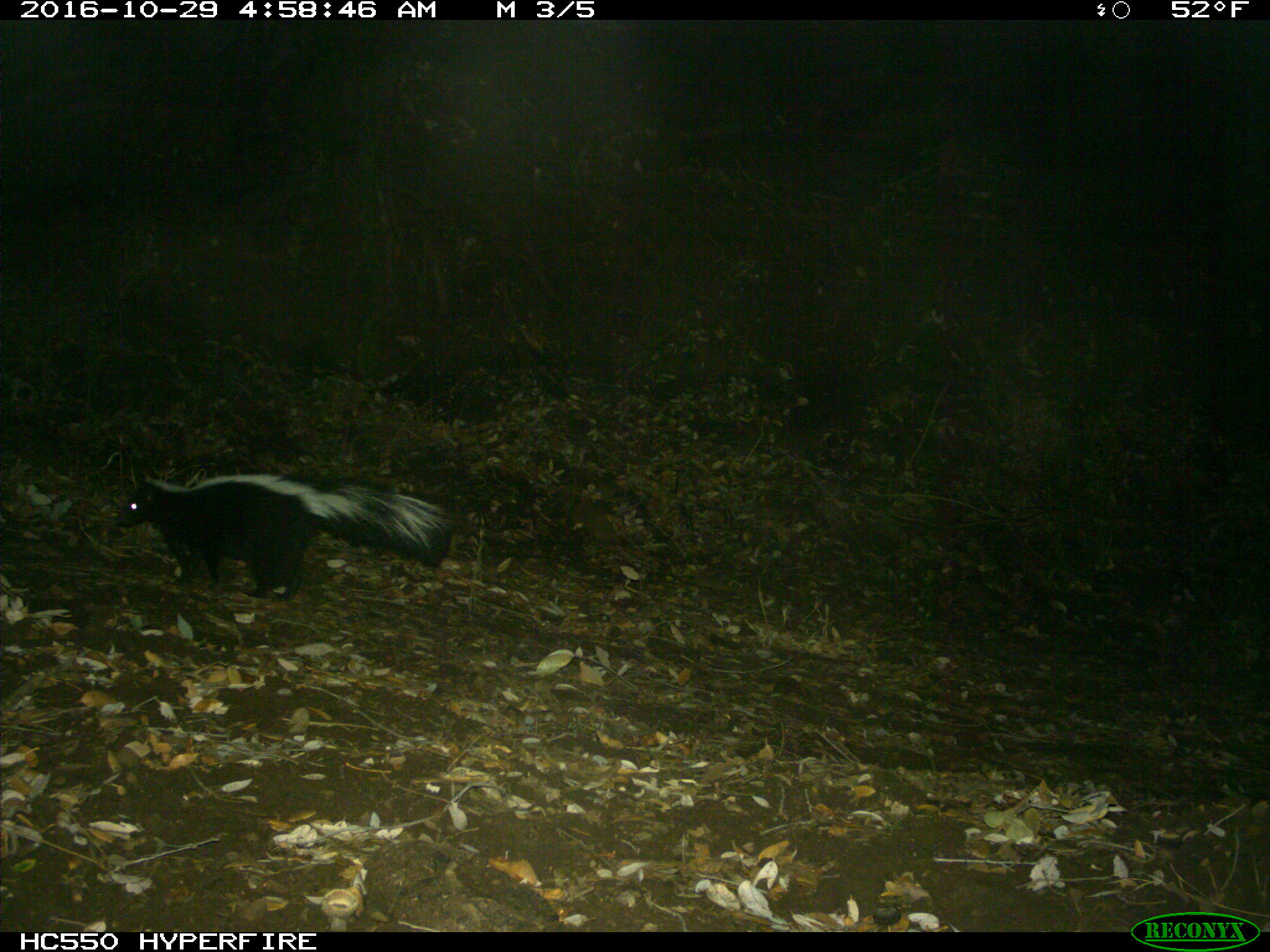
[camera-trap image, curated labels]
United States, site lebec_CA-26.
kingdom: Animalia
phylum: Chordata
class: Mammalia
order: Carnivora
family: Mephitidae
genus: Mephitis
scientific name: Mephitis mephitis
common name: striped skunk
Mephitis mephitis (striped skunk).